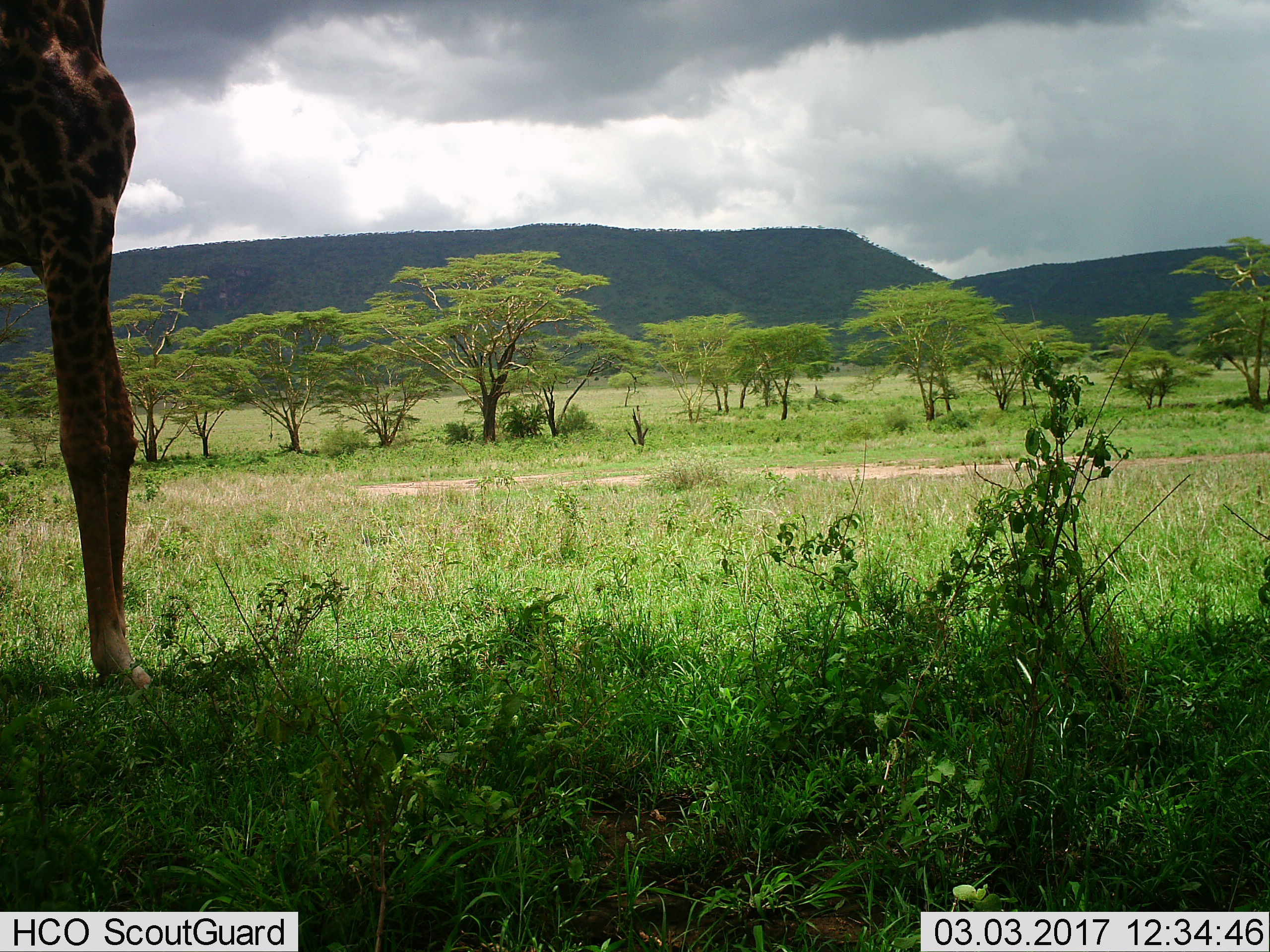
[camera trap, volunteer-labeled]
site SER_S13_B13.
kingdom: Animalia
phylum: Chordata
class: Mammalia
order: Artiodactyla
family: Giraffidae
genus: Giraffa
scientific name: Giraffa camelopardalis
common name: giraffe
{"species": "giraffe (Giraffa camelopardalis)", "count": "1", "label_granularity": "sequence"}